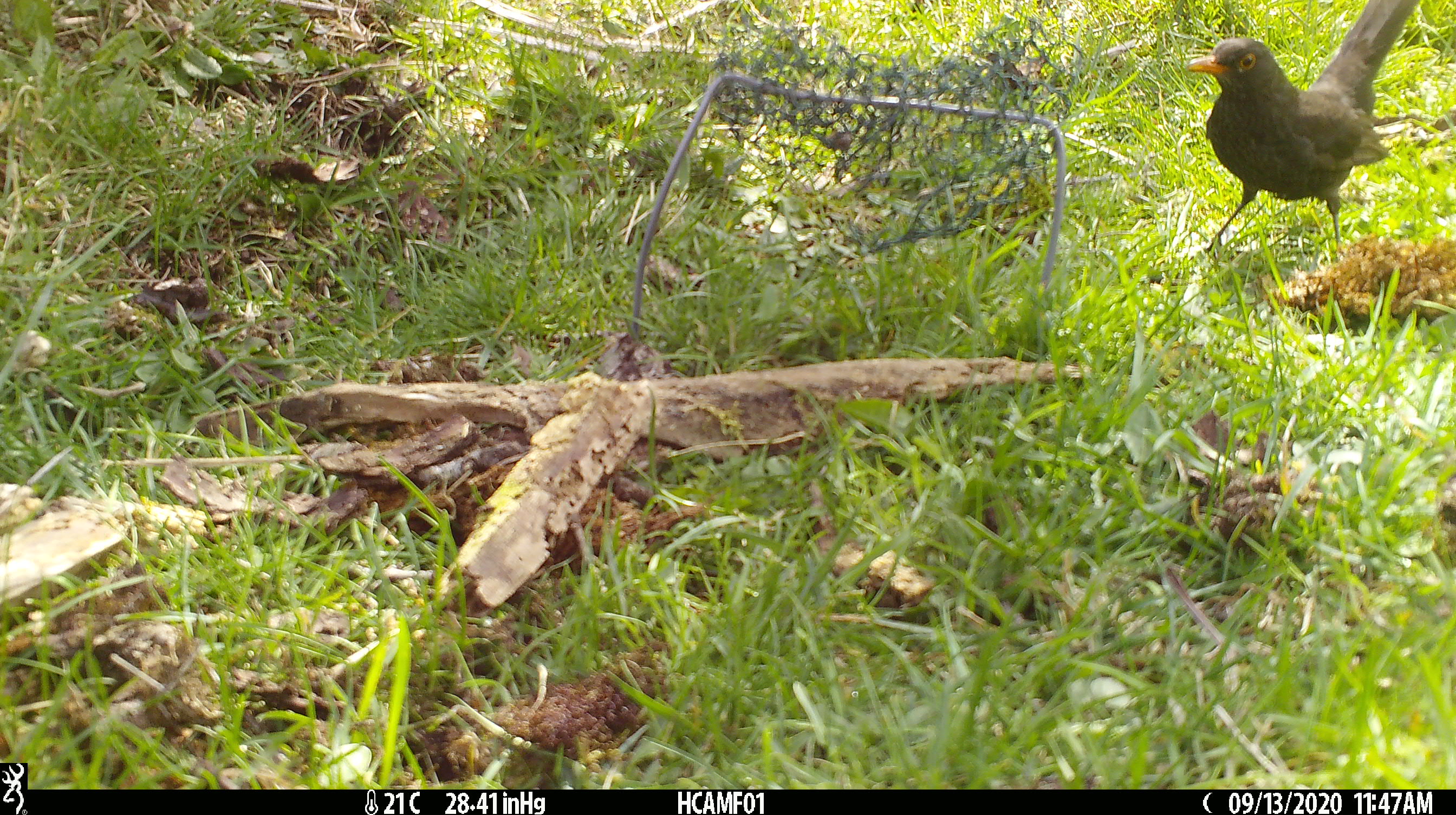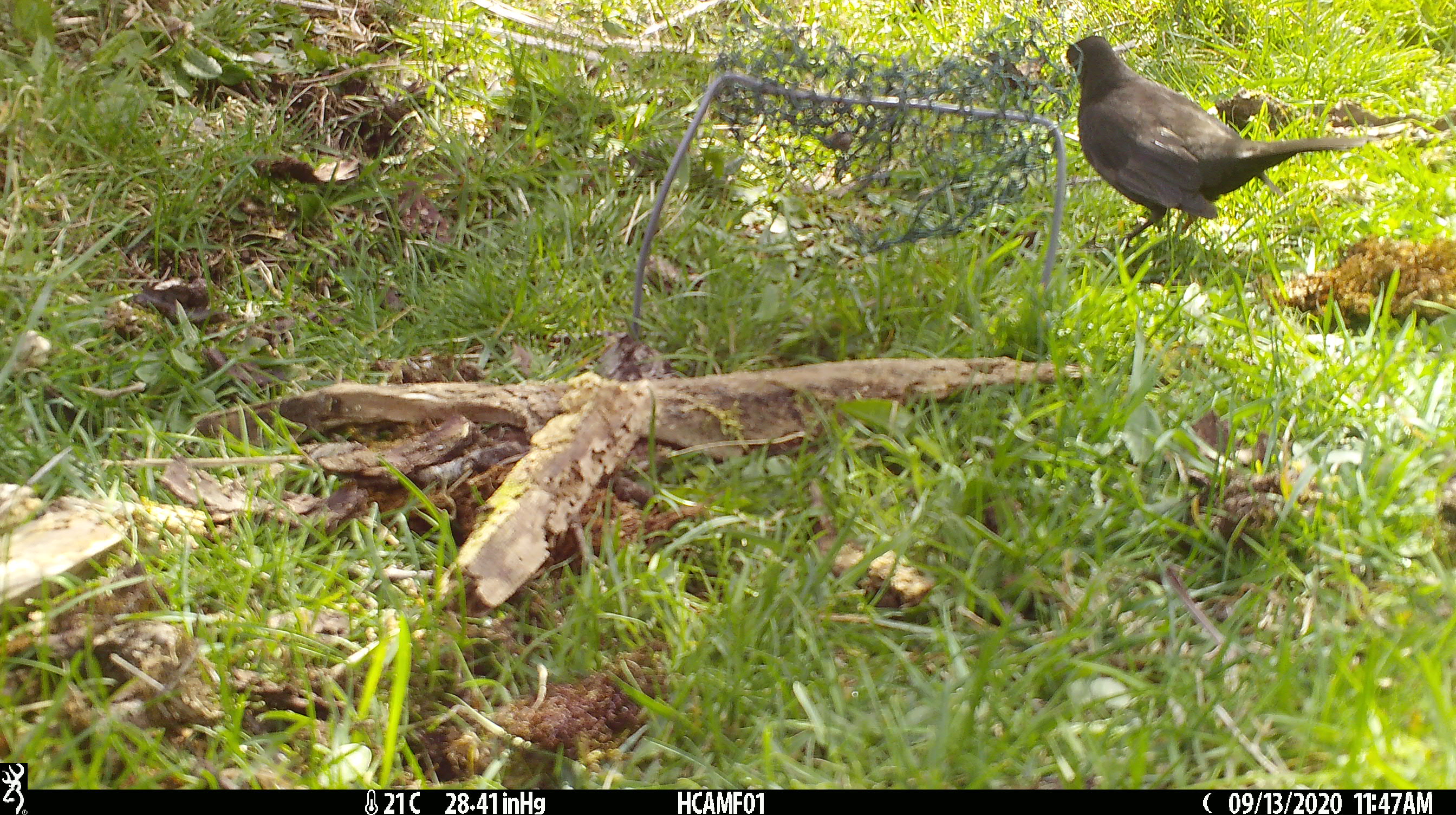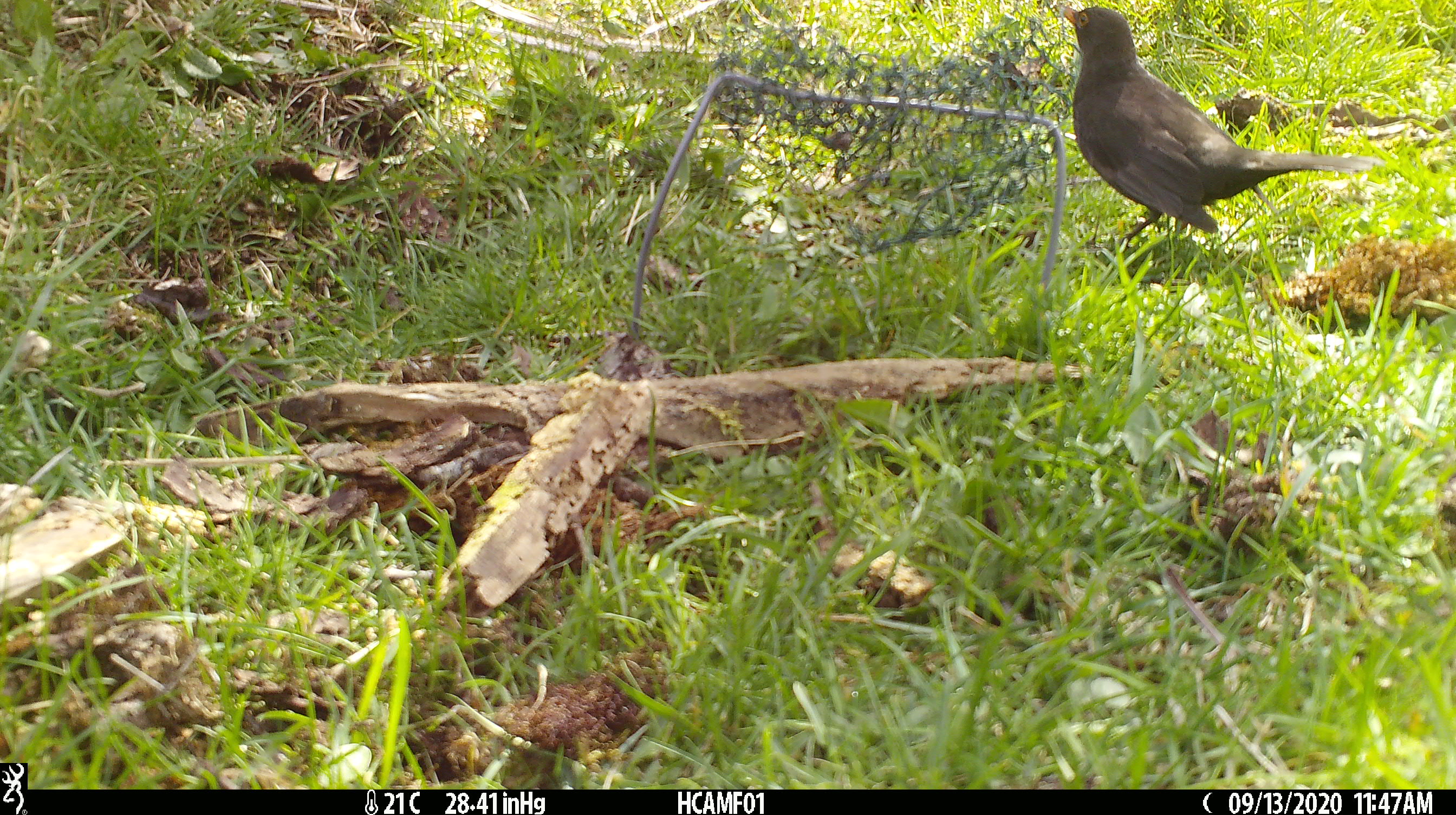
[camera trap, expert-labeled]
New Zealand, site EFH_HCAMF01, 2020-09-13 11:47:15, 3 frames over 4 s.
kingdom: Animalia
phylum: Chordata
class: Aves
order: Passeriformes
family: Turdidae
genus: Turdus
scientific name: Turdus merula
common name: eurasian blackbird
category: blackbird